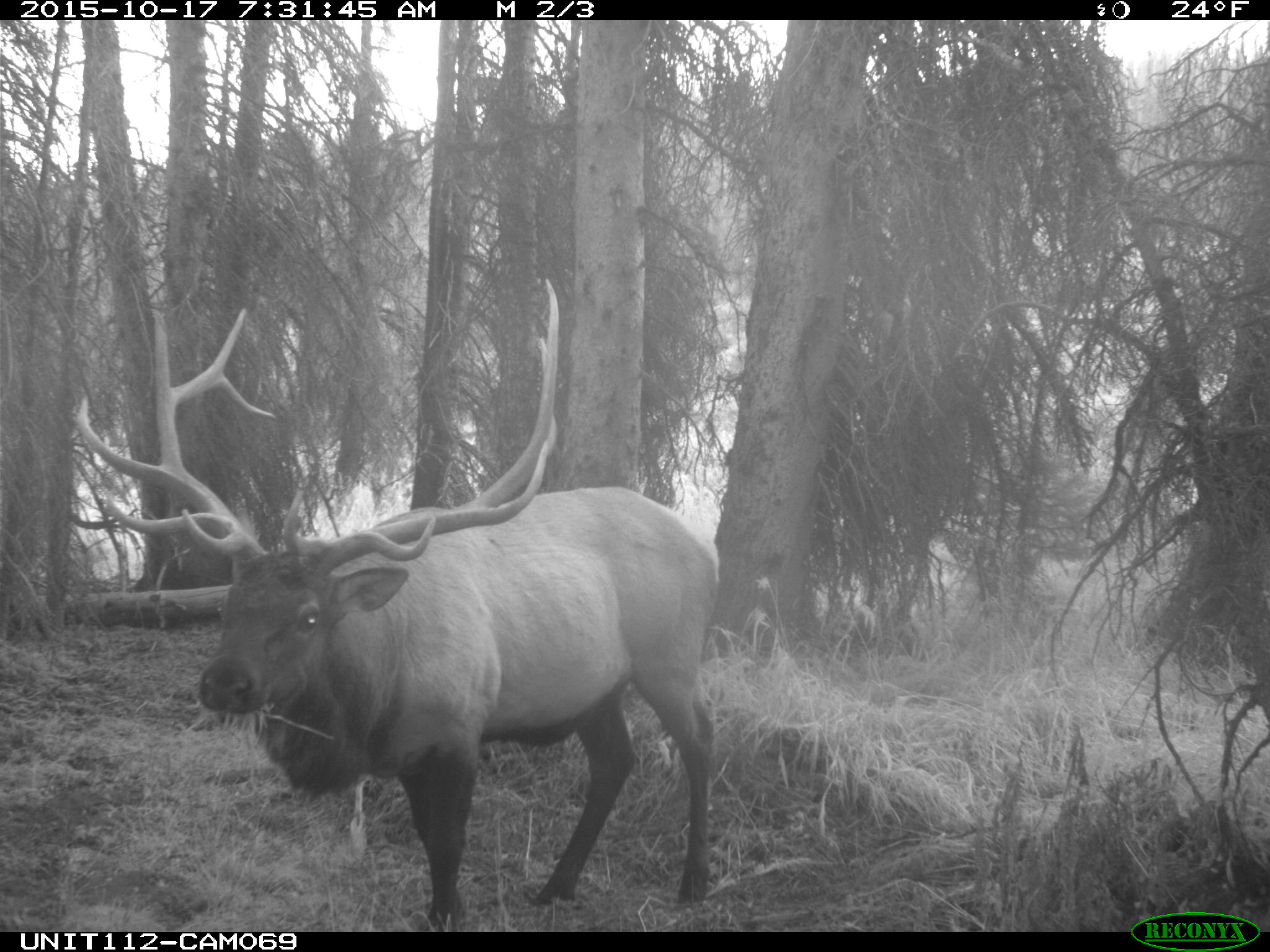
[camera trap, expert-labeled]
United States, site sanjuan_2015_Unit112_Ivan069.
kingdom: Animalia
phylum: Chordata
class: Mammalia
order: Artiodactyla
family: Cervidae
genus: Cervus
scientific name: Cervus elaphus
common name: red deer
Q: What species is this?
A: Cervus elaphus (red deer).